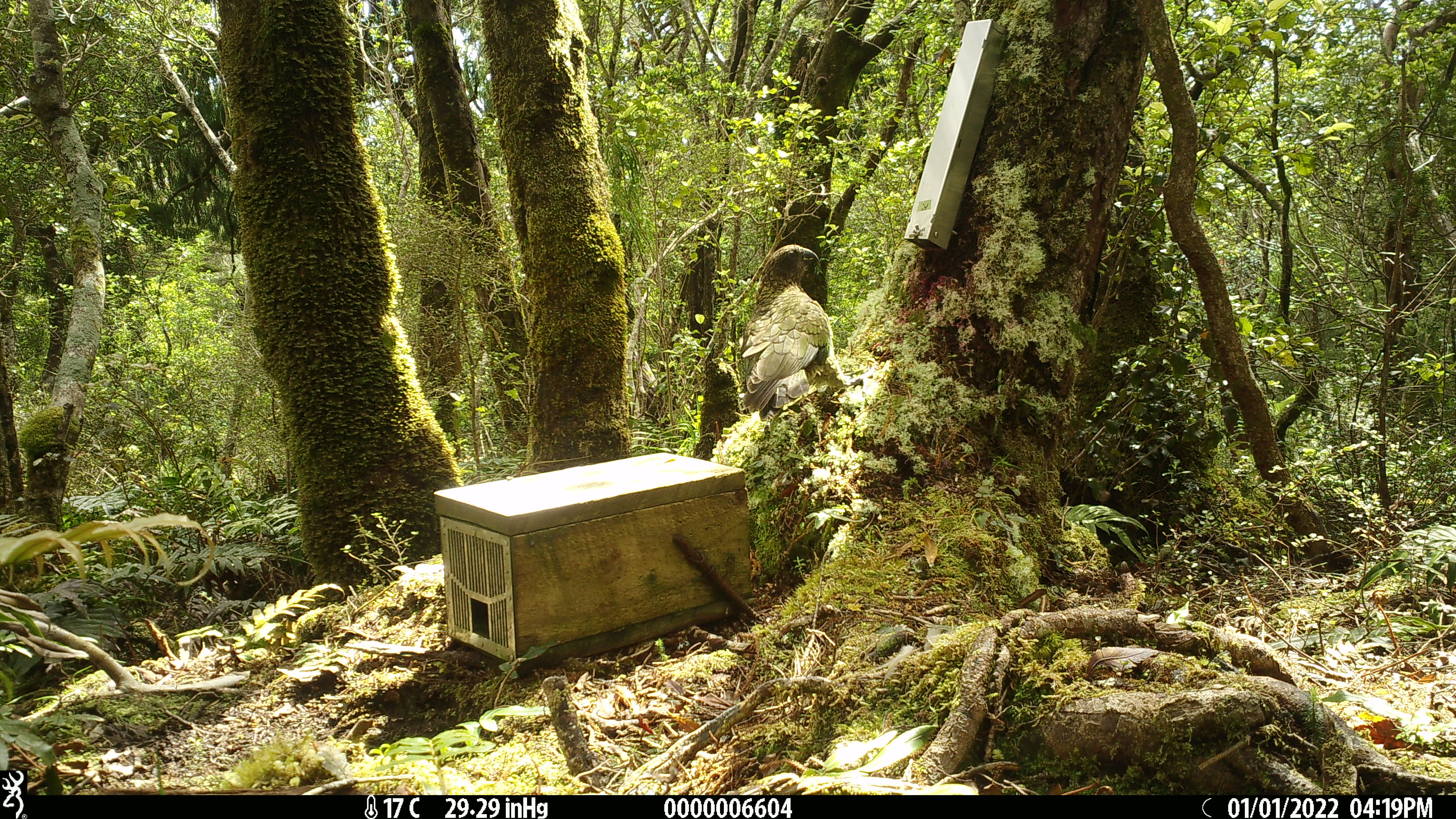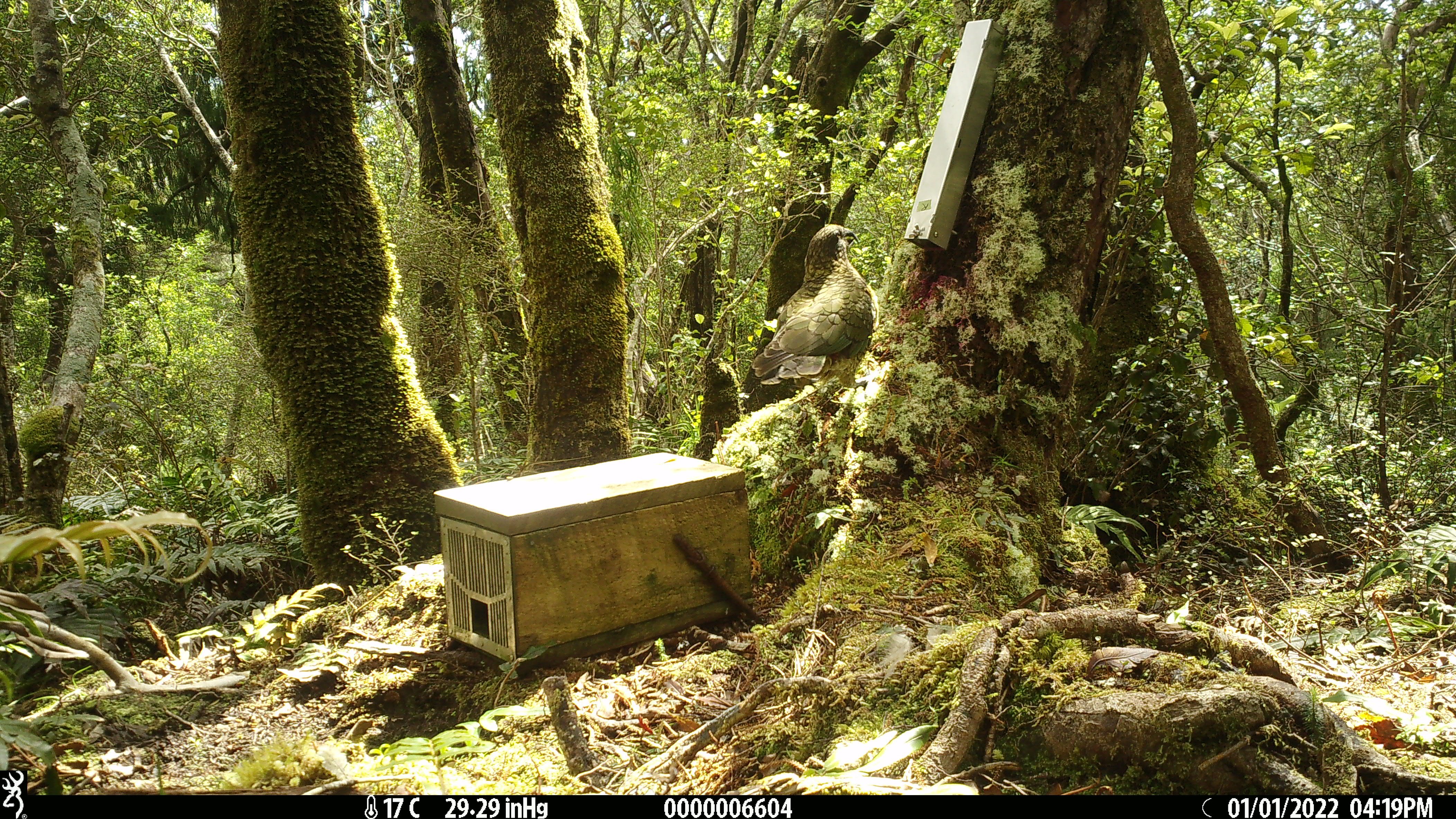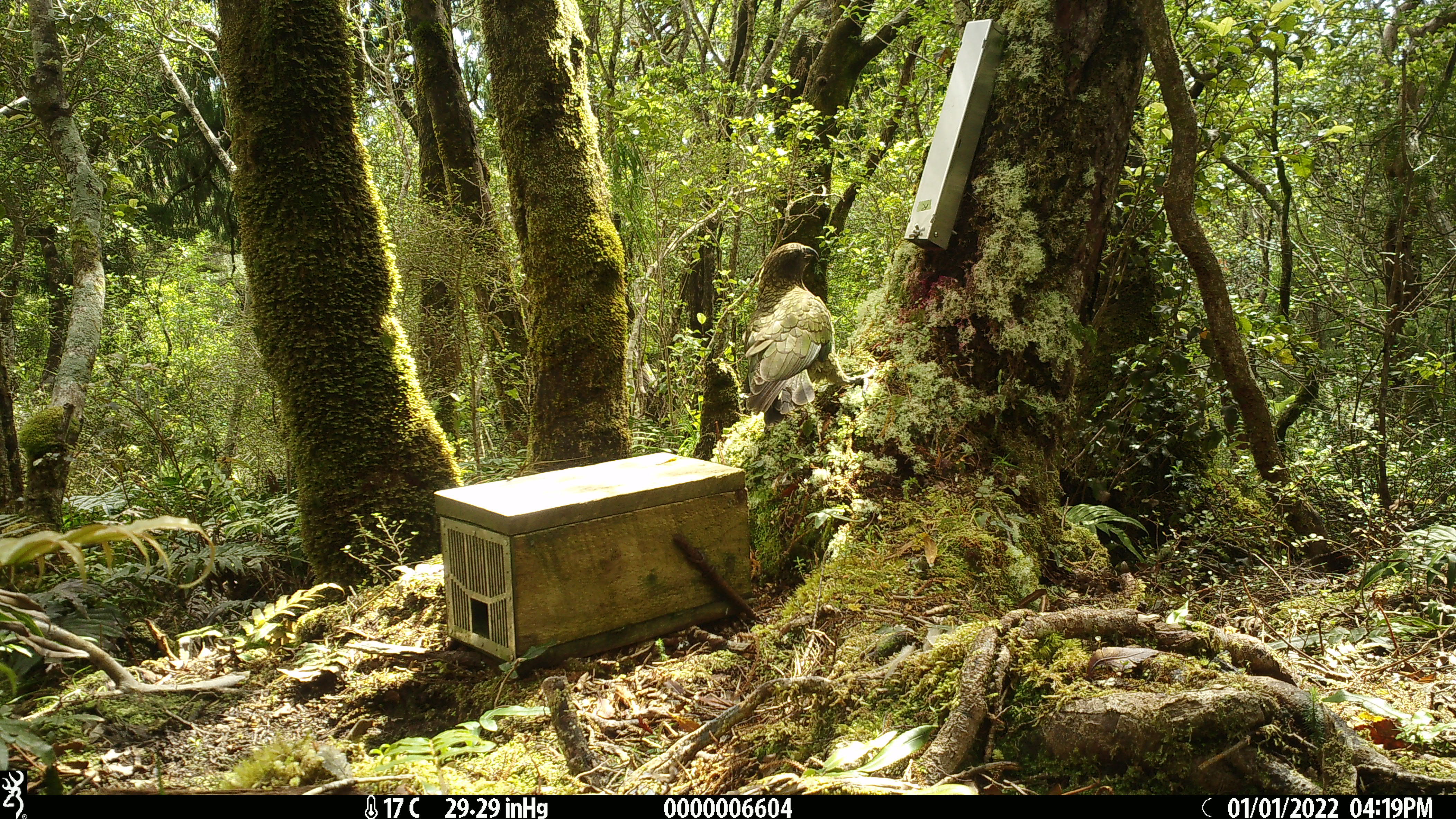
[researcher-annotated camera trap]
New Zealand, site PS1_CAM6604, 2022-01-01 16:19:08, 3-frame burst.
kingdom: Animalia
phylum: Chordata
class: Aves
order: Psittaciformes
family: Strigopidae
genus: Nestor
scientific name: Nestor notabilis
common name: kea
Kea (Nestor notabilis).